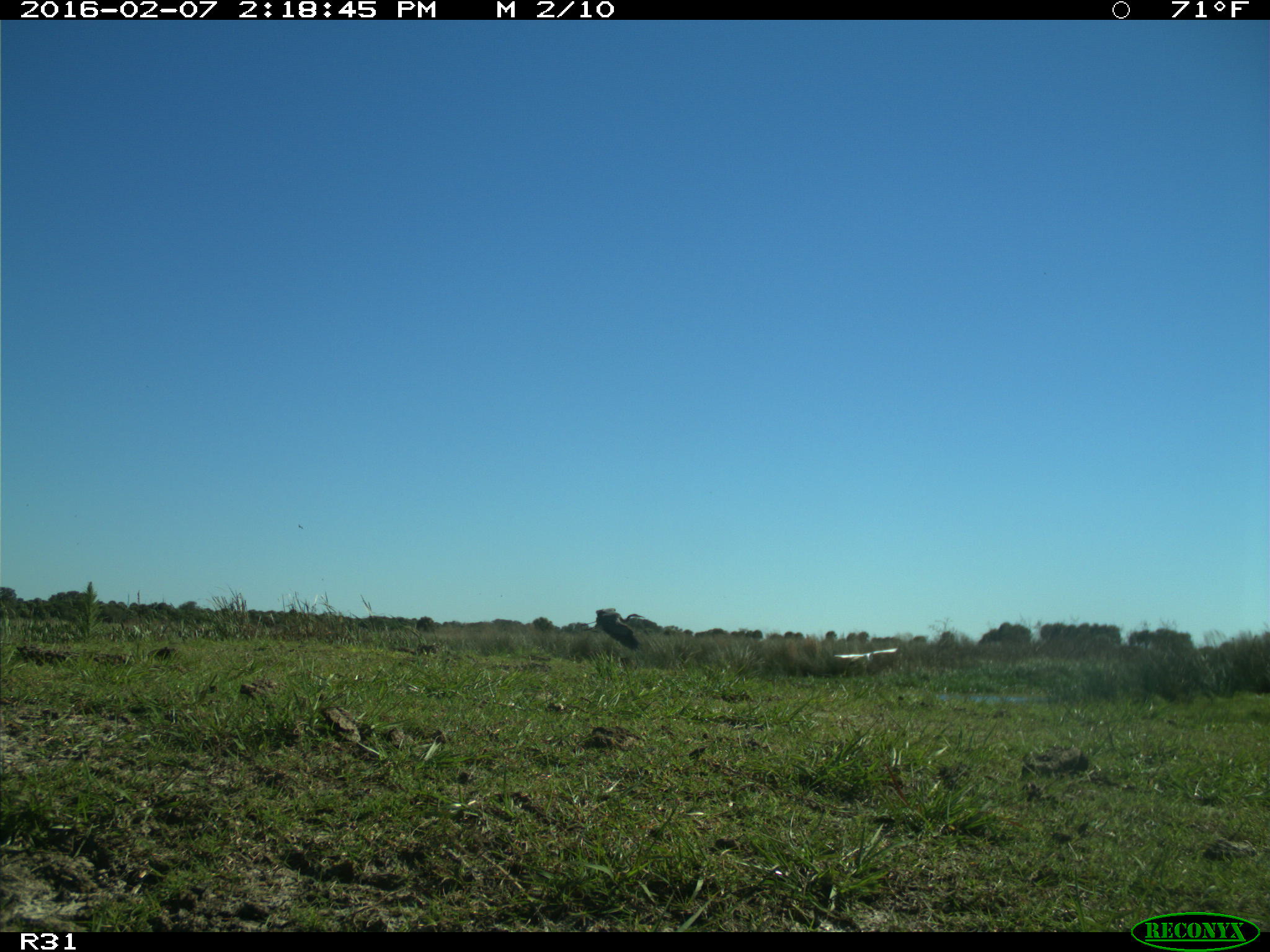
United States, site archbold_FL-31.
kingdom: Animalia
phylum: Chordata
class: Aves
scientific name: Aves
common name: birds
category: unidentified bird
Unidentified bird (birds) (Aves).